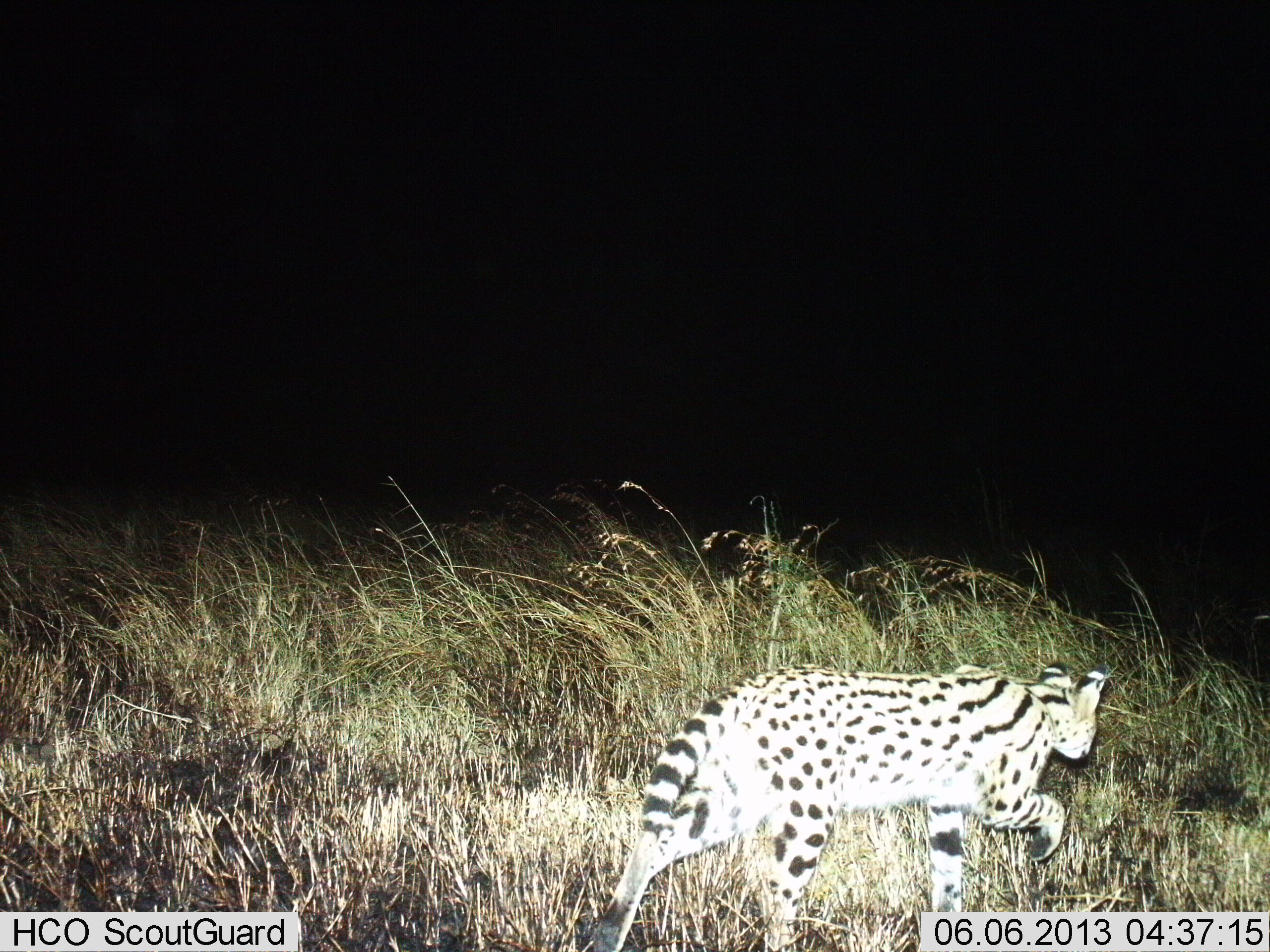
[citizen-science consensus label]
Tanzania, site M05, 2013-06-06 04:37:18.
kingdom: Animalia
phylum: Chordata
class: Mammalia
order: Carnivora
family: Felidae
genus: Leptailurus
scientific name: Leptailurus serval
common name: serval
Serval (Leptailurus serval), count 1. Behavior (volunteer vote fractions): standing 0%, resting 0%, moving 100%, interacting 0%. Young present (vote fraction): 0%. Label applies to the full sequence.